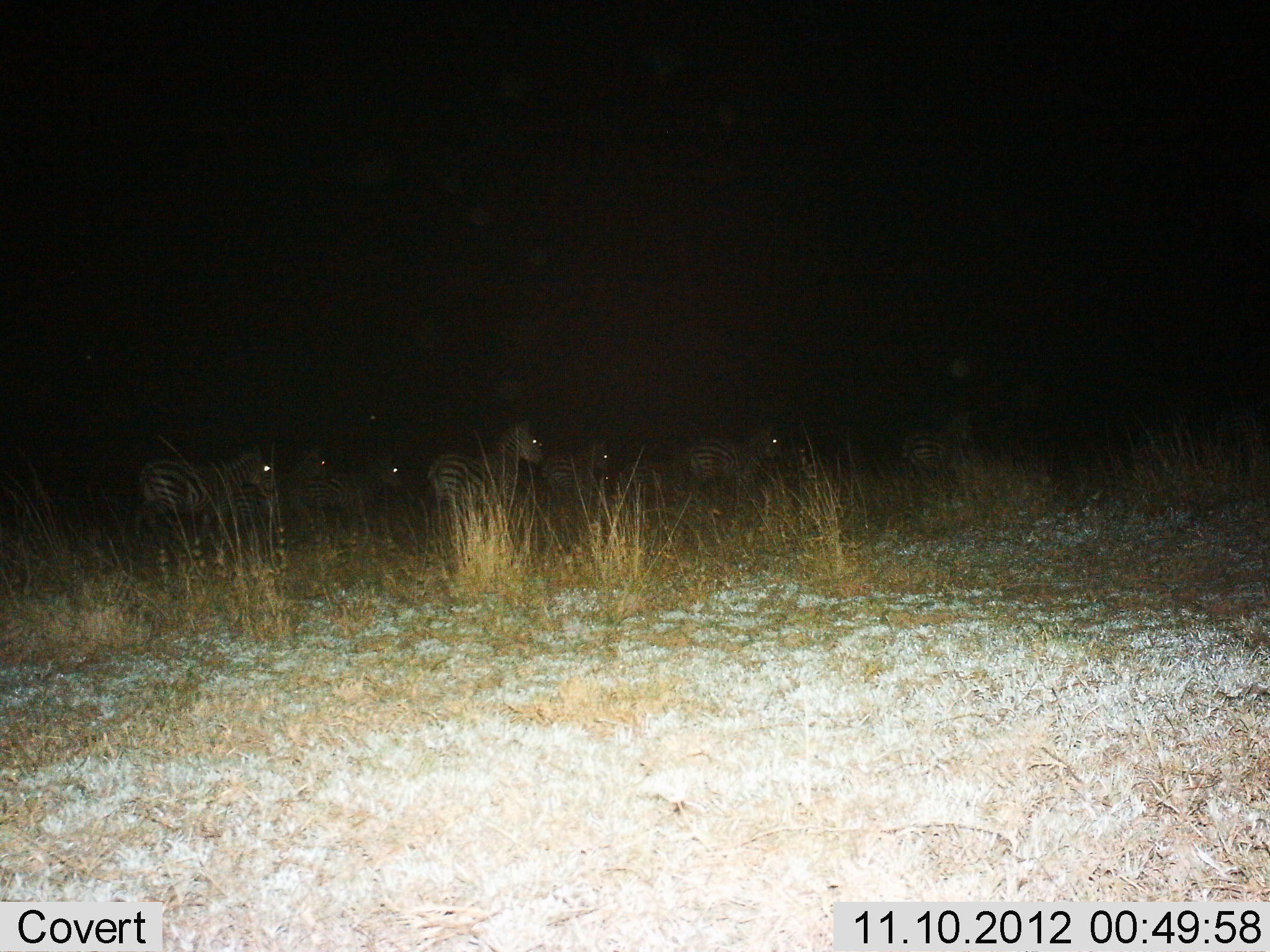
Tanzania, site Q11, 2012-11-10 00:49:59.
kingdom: Animalia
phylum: Chordata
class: Mammalia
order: Perissodactyla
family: Equidae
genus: Equus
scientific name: Equus quagga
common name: plains zebra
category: zebra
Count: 7.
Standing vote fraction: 40%.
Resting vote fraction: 20%.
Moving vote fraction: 40%.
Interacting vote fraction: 0%.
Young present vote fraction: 0%.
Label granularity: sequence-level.